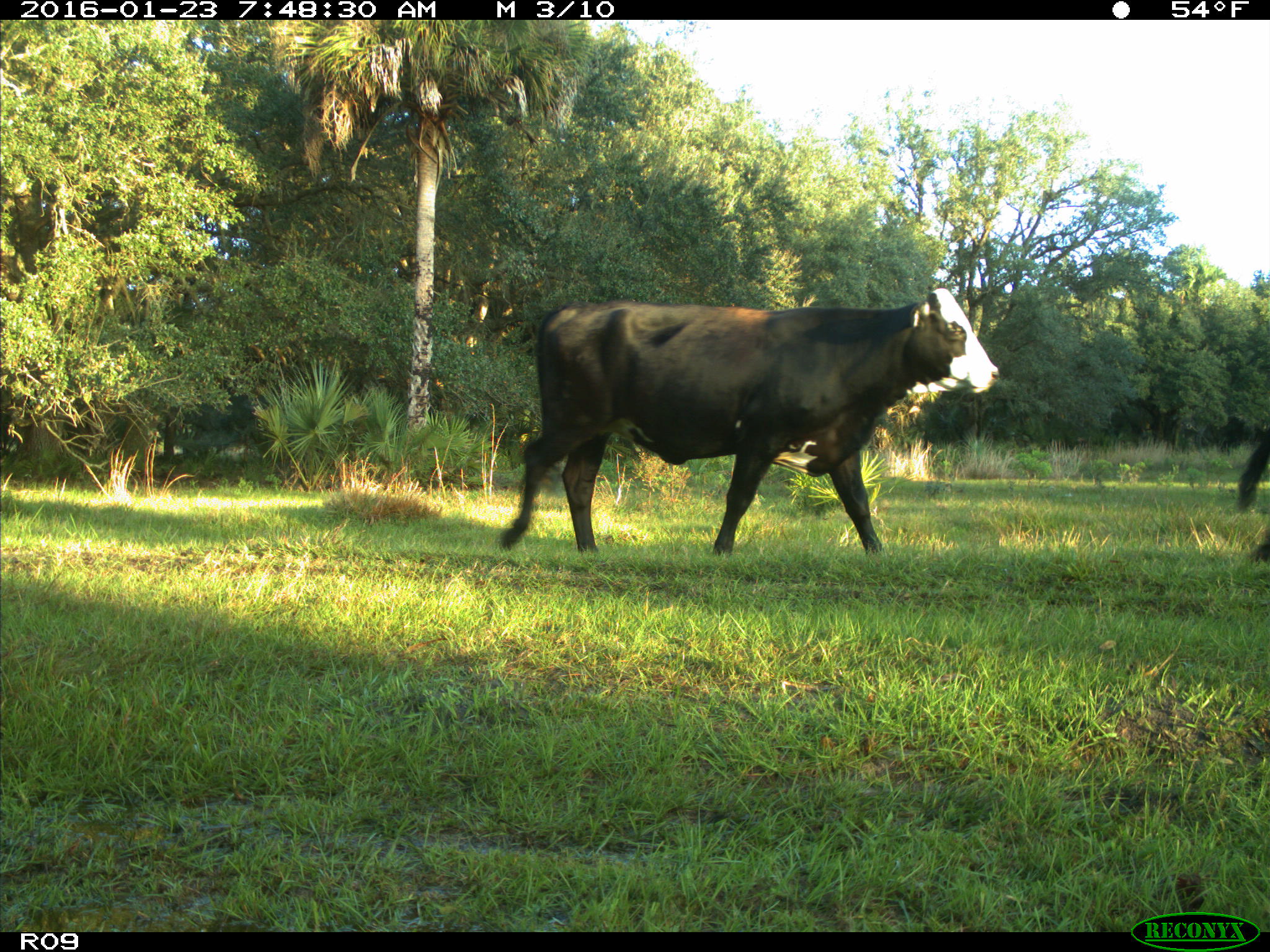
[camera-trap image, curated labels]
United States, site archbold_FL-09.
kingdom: Animalia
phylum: Chordata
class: Mammalia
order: Artiodactyla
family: Bovidae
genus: Bos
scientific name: Bos taurus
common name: domestic cow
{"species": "Bos taurus (domestic cow)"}